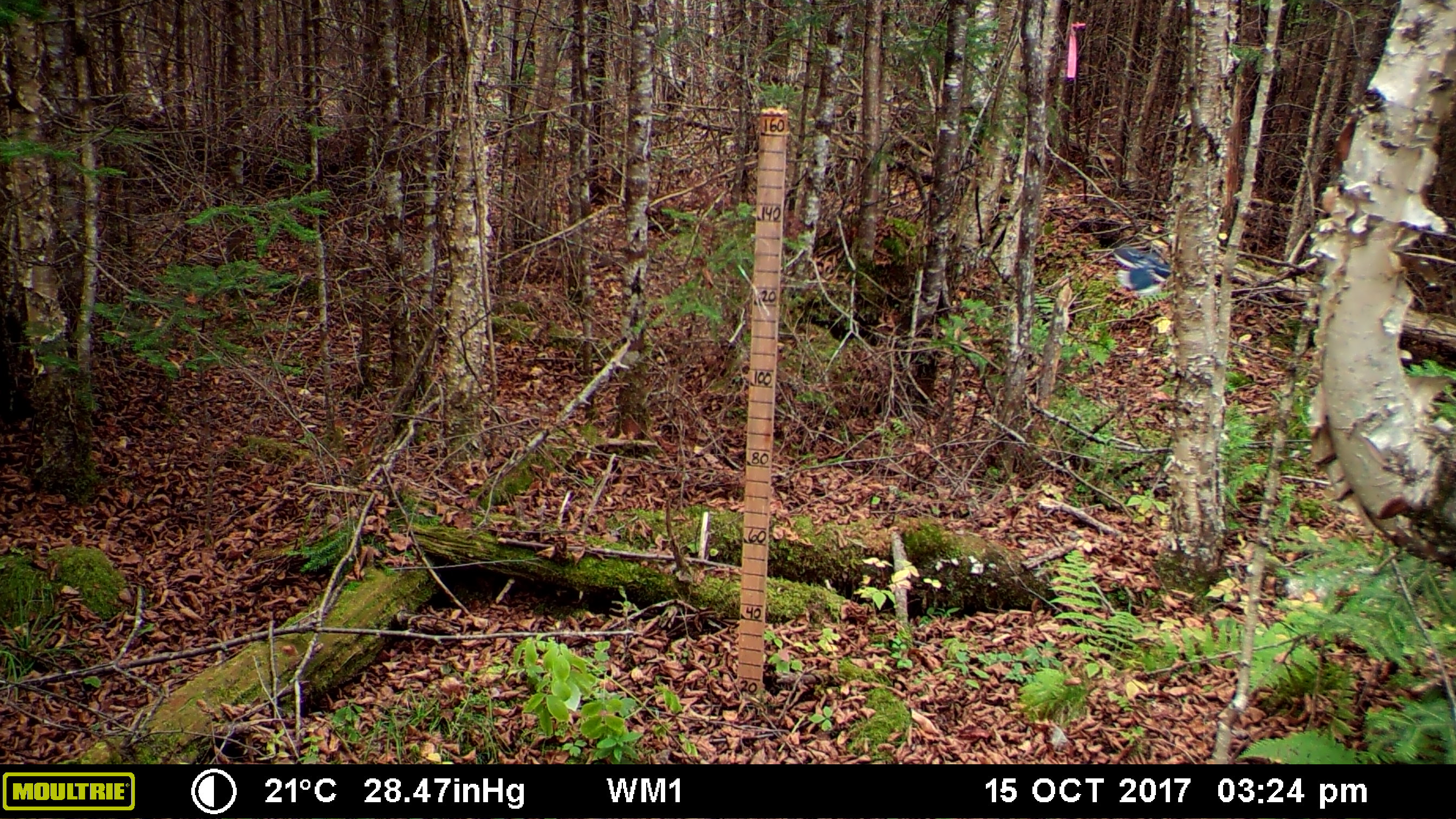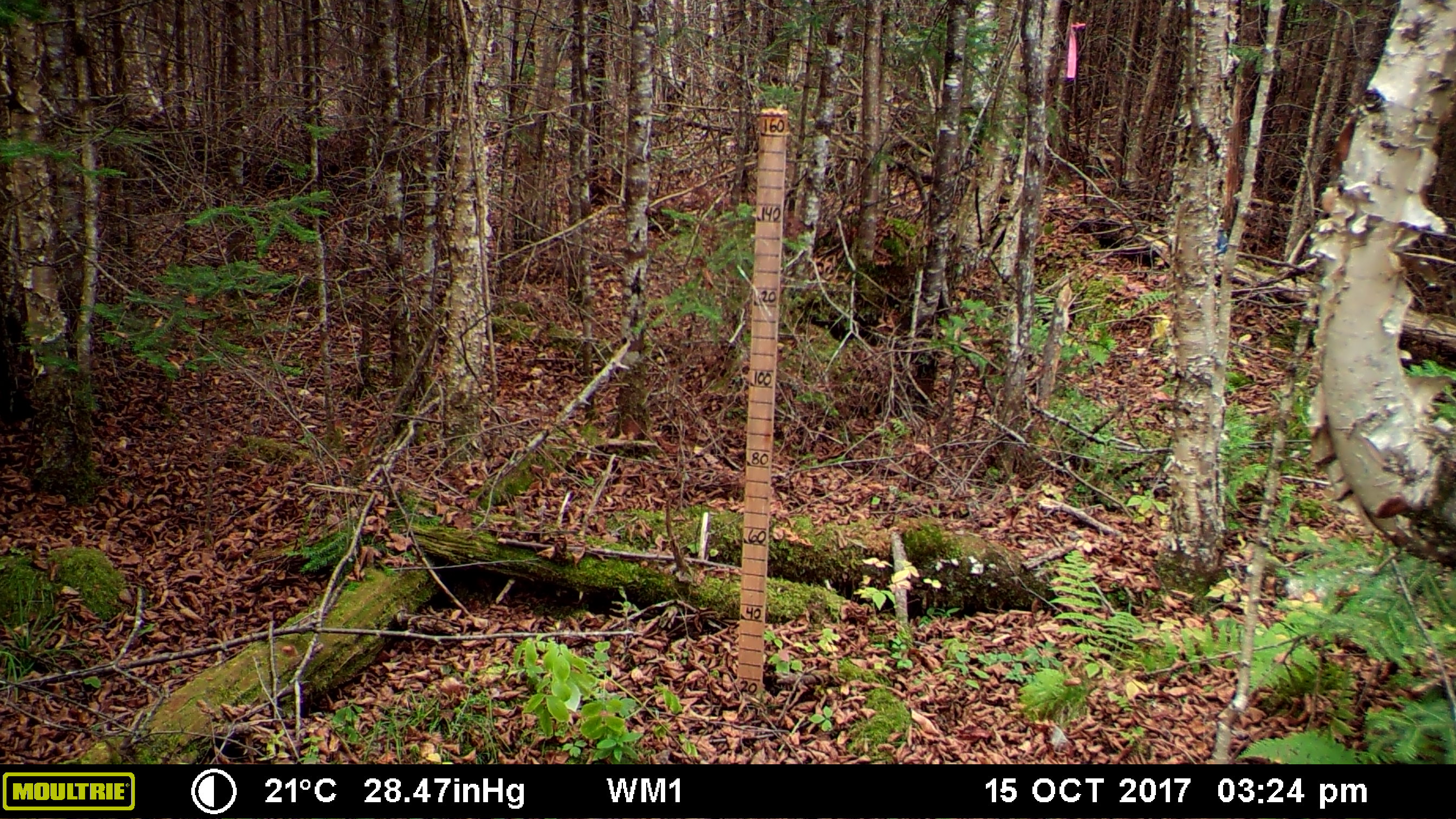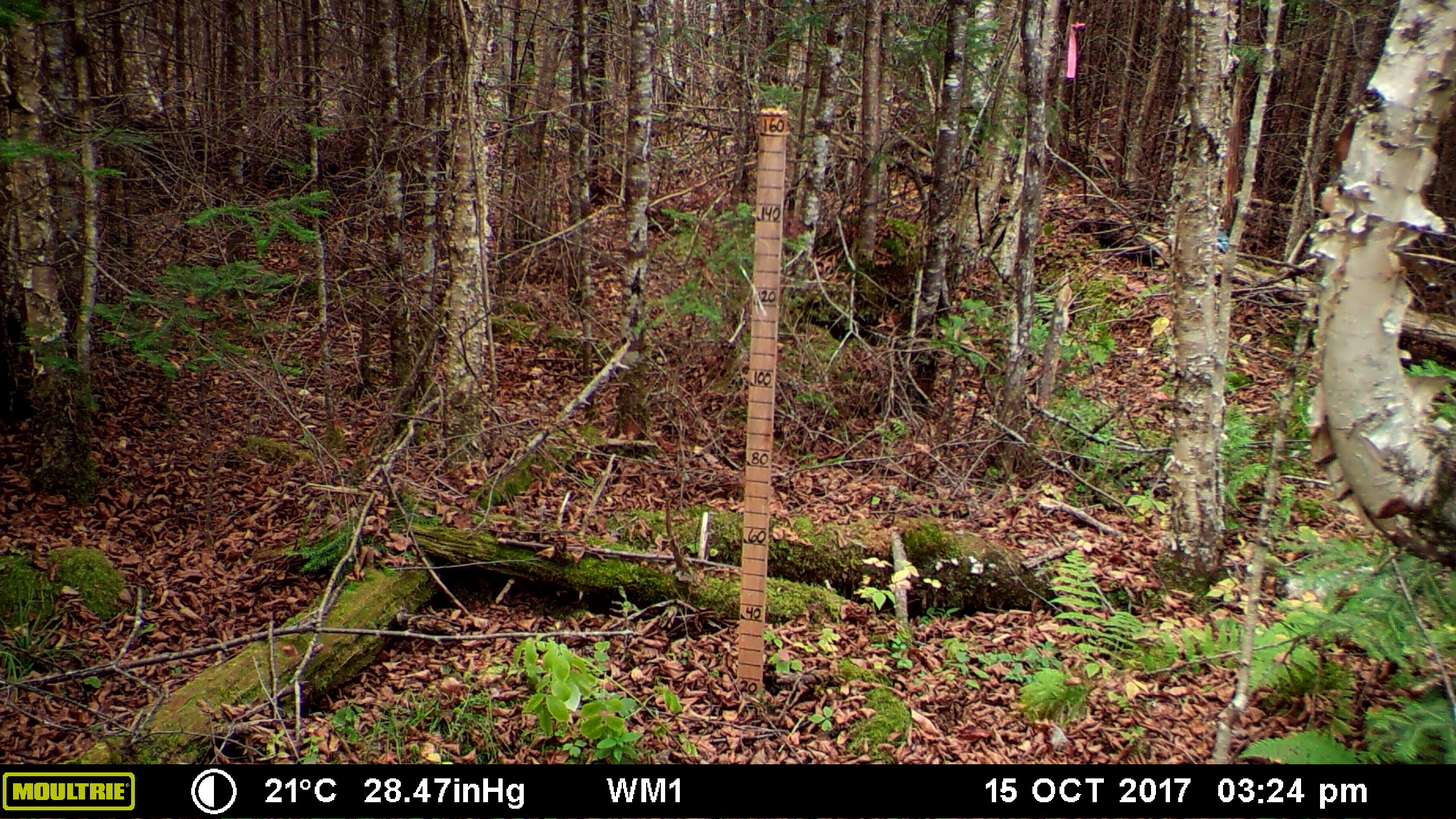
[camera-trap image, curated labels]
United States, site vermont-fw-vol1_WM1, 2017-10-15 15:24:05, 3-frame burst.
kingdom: Animalia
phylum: Chordata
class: Aves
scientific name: Aves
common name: bird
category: bird sp.